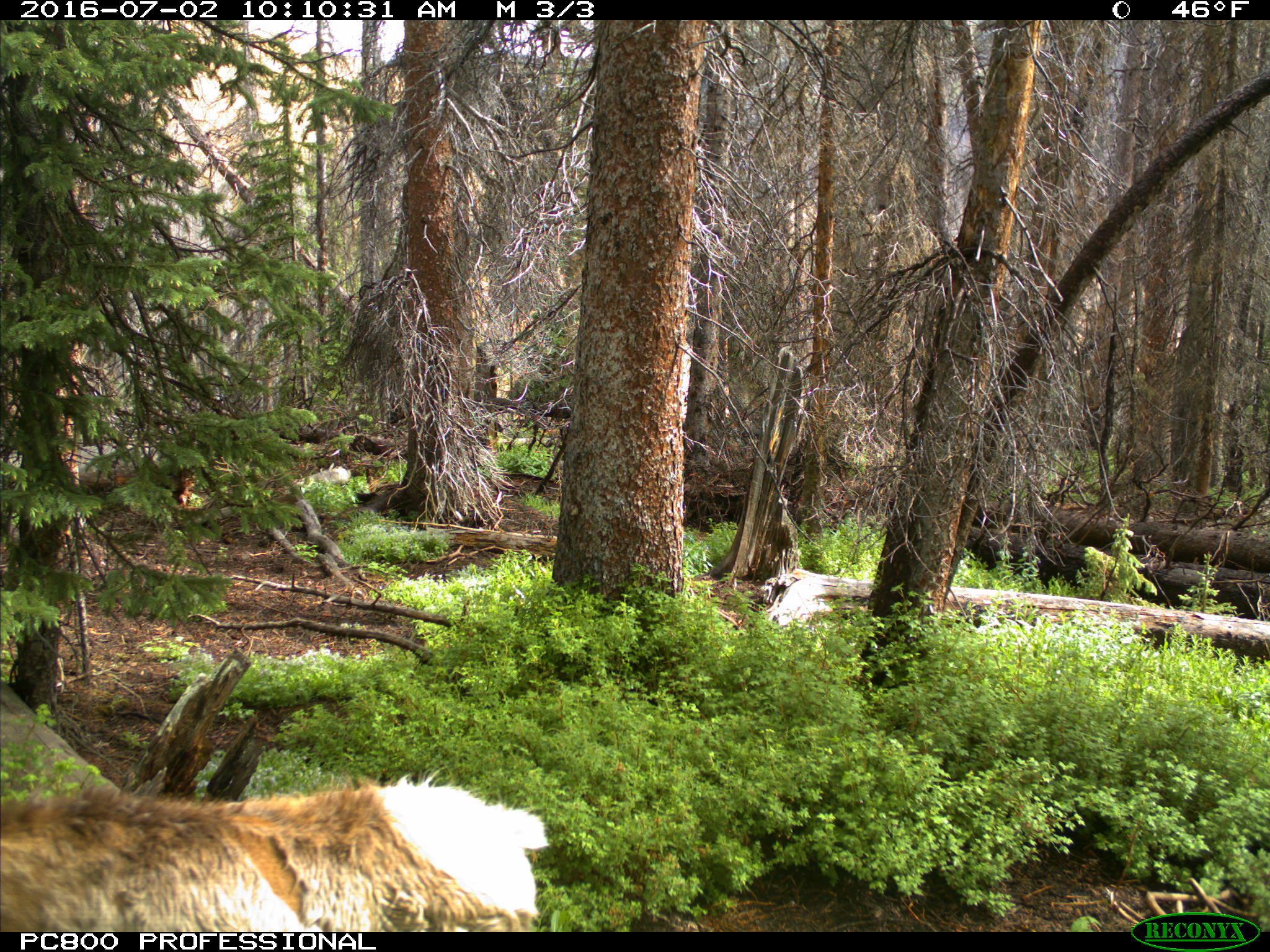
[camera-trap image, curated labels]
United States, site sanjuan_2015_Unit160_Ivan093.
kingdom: Animalia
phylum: Chordata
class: Mammalia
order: Artiodactyla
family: Cervidae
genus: Cervus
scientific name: Cervus elaphus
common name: red deer